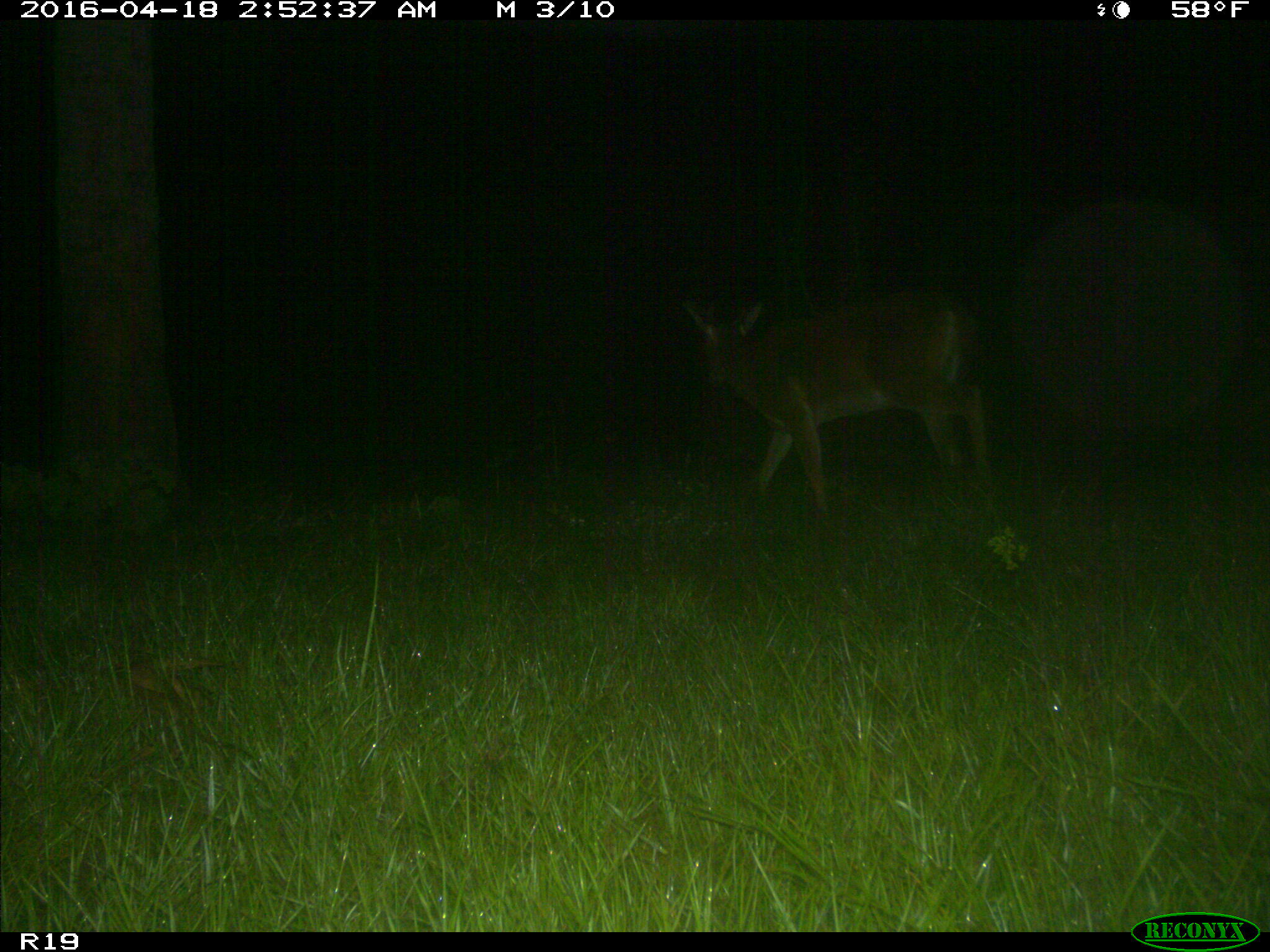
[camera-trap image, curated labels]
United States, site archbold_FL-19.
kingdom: Animalia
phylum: Chordata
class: Mammalia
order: Artiodactyla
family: Cervidae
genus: Odocoileus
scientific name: Odocoileus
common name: deer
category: unidentified deer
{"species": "unidentified deer (deer) (Odocoileus)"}